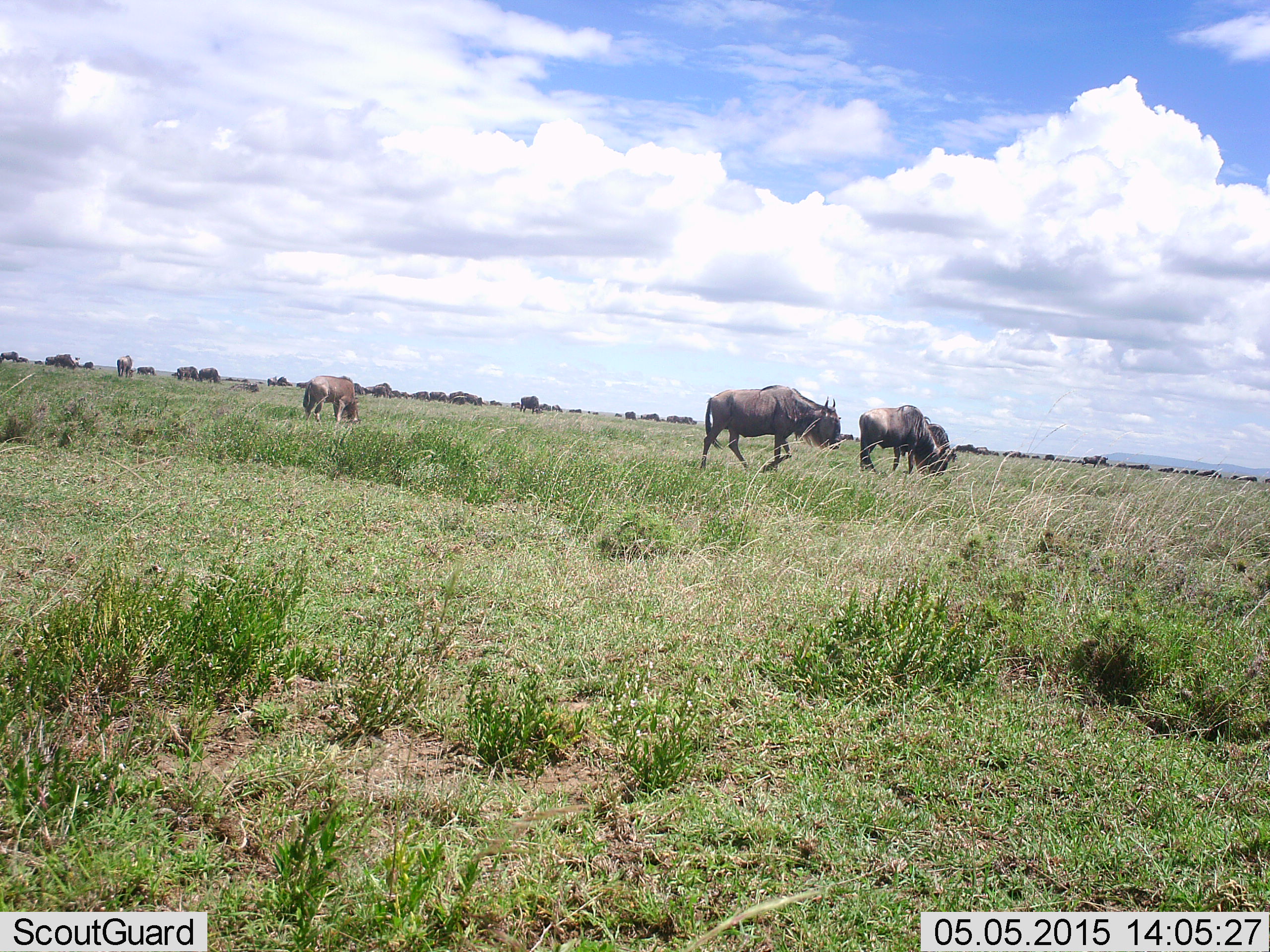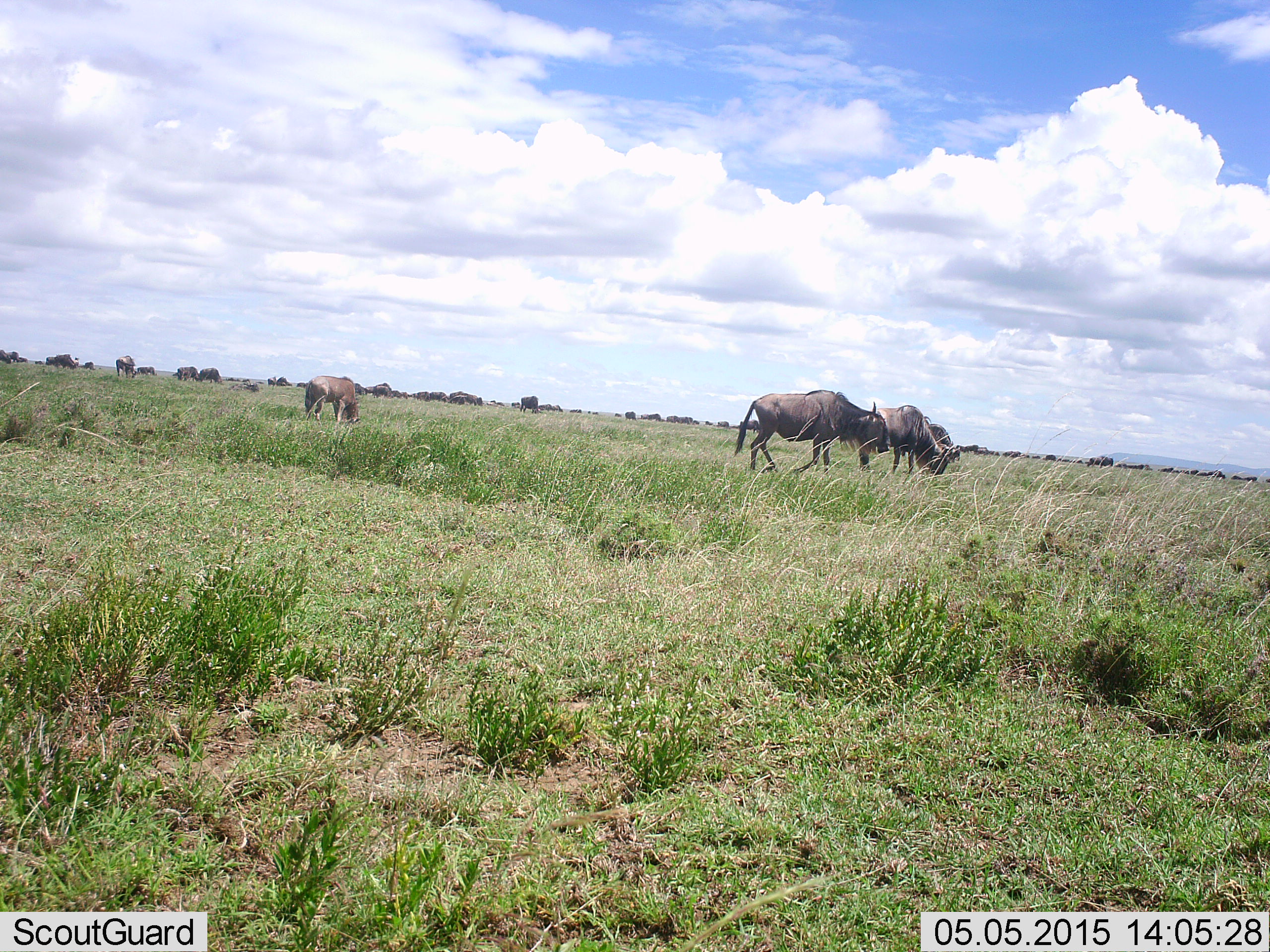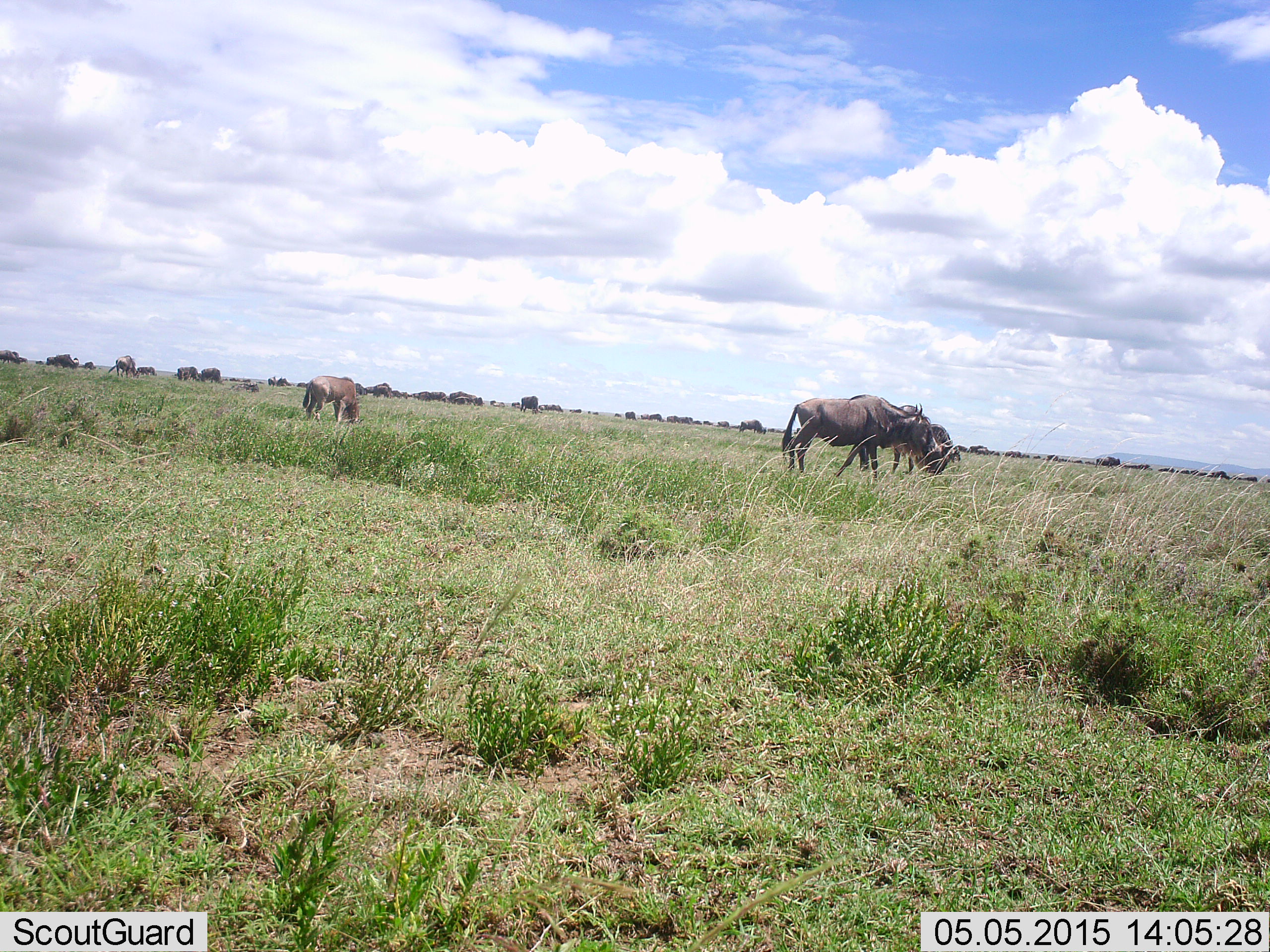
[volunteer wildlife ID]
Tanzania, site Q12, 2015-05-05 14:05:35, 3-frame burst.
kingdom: Animalia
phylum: Chordata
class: Mammalia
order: Artiodactyla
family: Bovidae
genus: Connochaetes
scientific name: Connochaetes taurinus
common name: blue wildebeest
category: wildebeest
Wildebeest (blue wildebeest) (Connochaetes taurinus), count 11-50. Behavior (volunteer vote fractions): standing 40%, resting 0%, moving 70%, interacting 0%. Young present (vote fraction): 10%. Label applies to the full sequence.